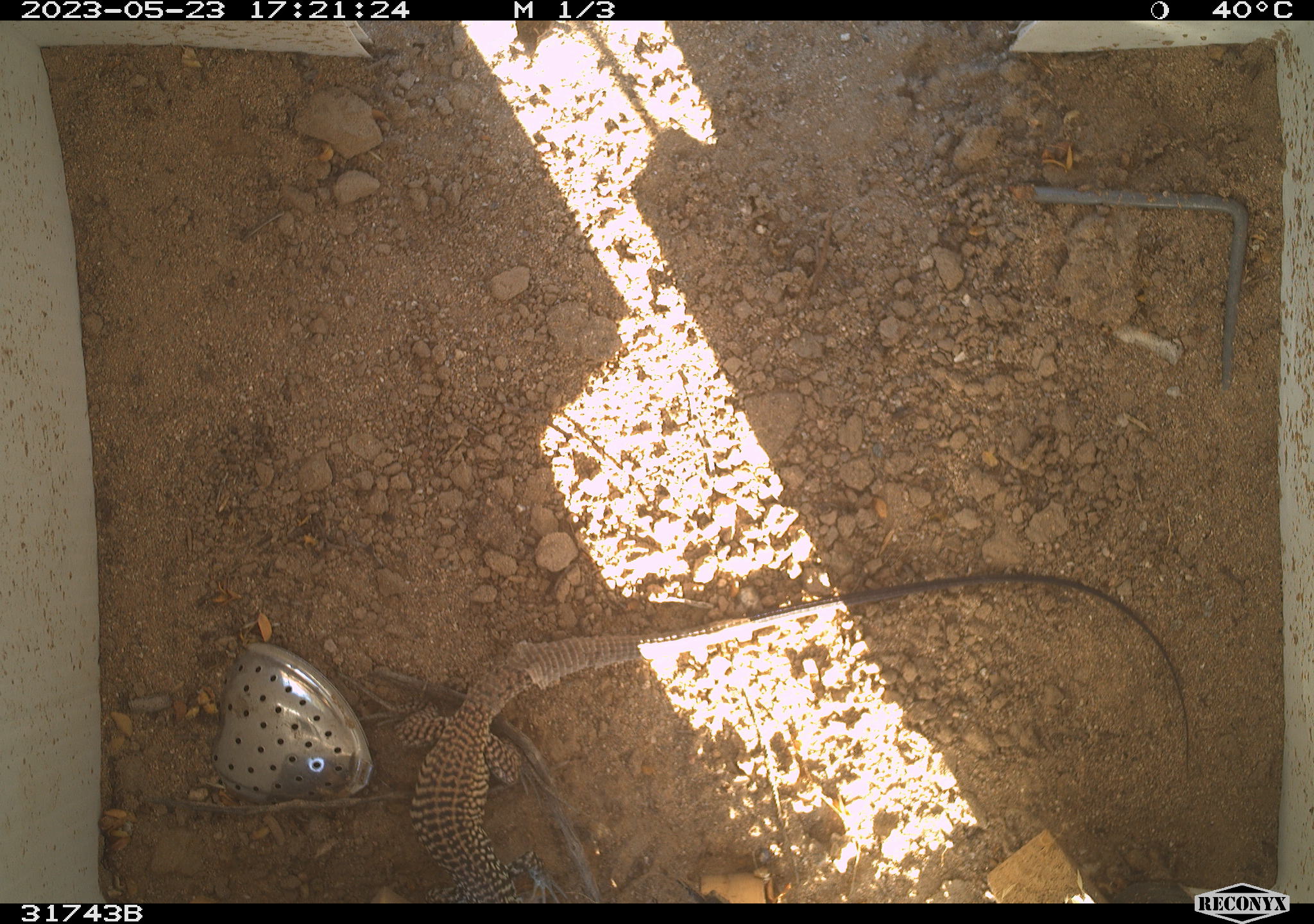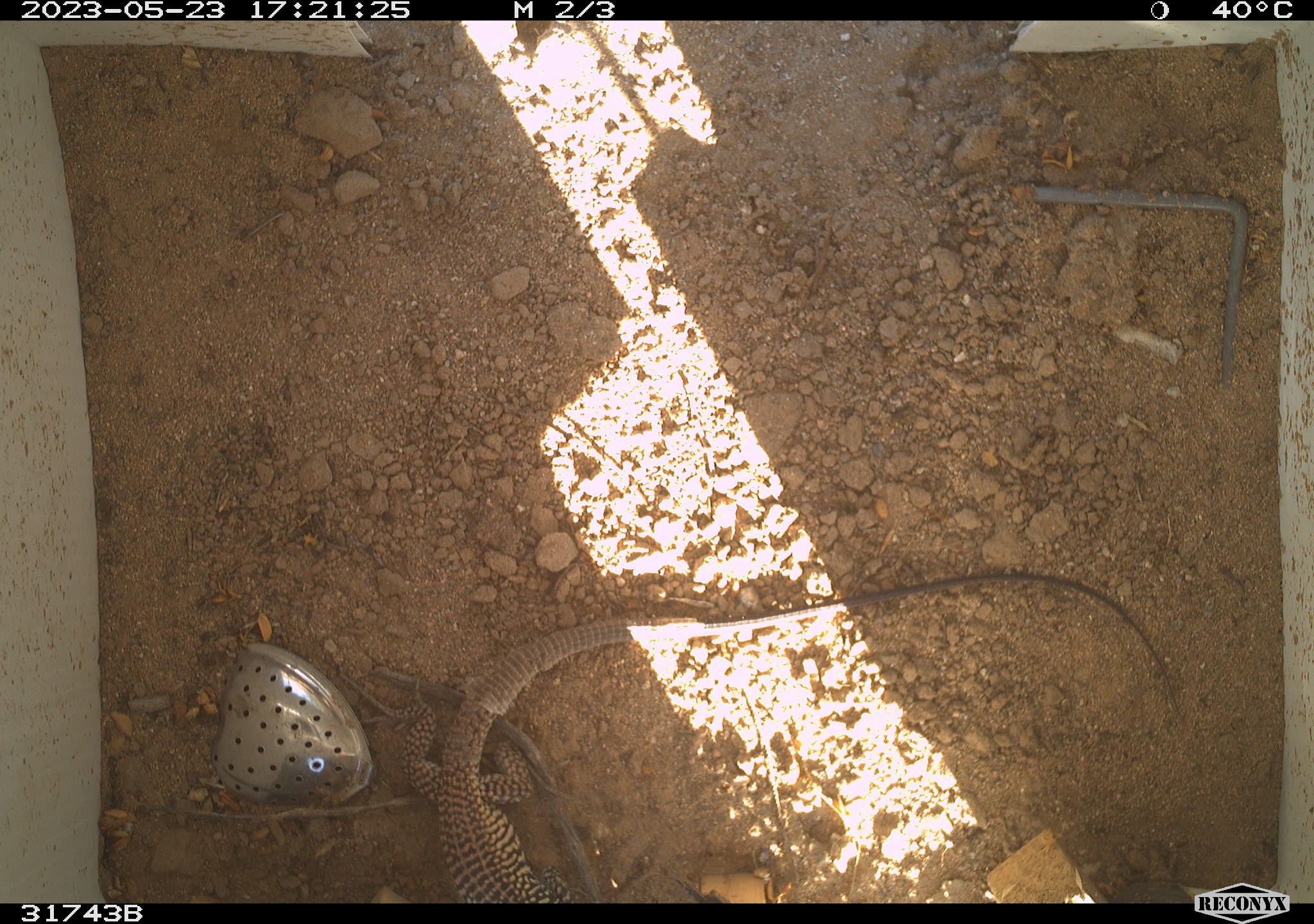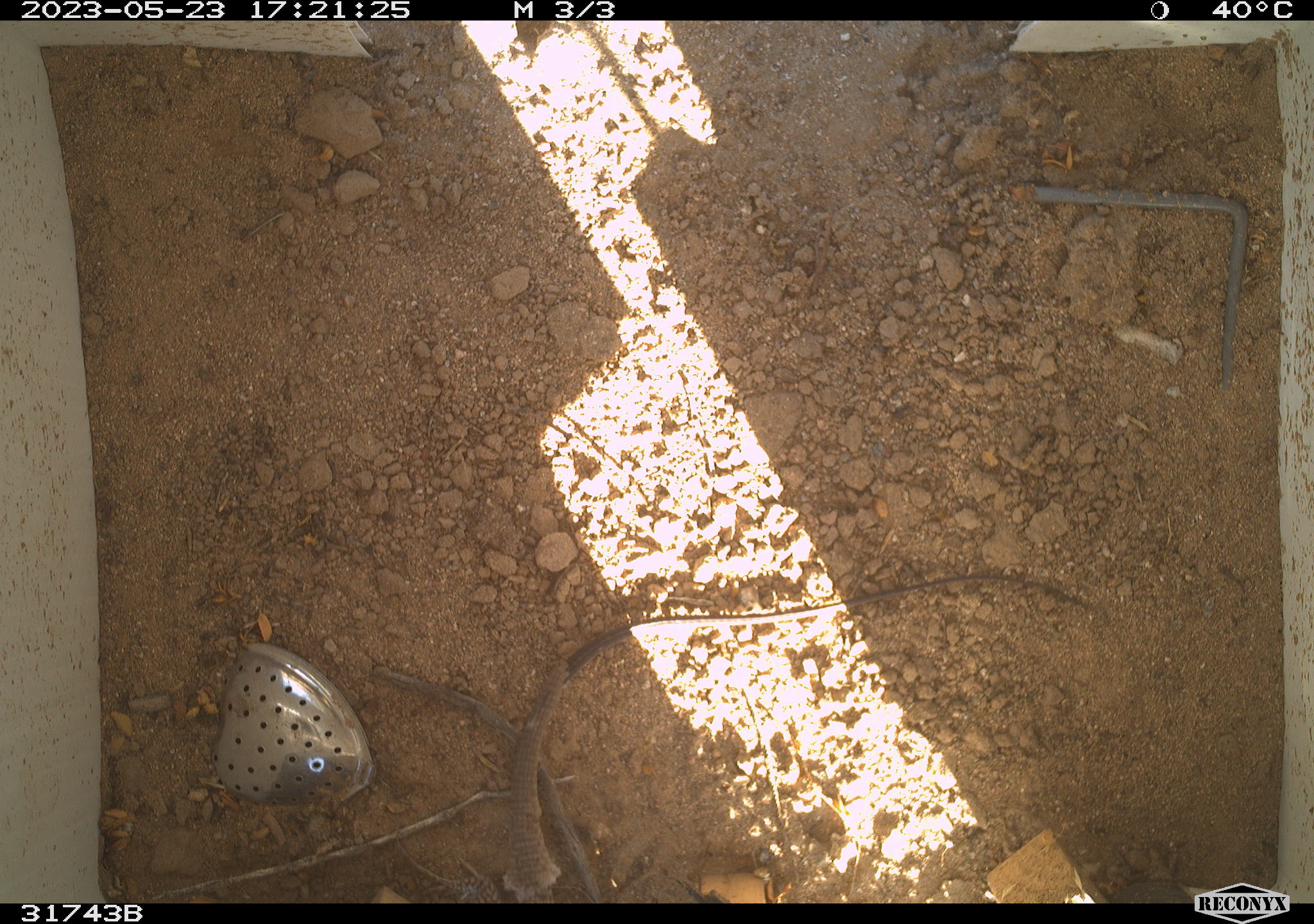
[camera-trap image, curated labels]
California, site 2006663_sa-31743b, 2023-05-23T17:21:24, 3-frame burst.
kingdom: Animalia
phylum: Chordata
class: Reptilia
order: Squamata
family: Teiidae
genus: Aspidoscelis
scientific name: Aspidoscelis tigris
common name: western whiptail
Western whiptail (Aspidoscelis tigris).